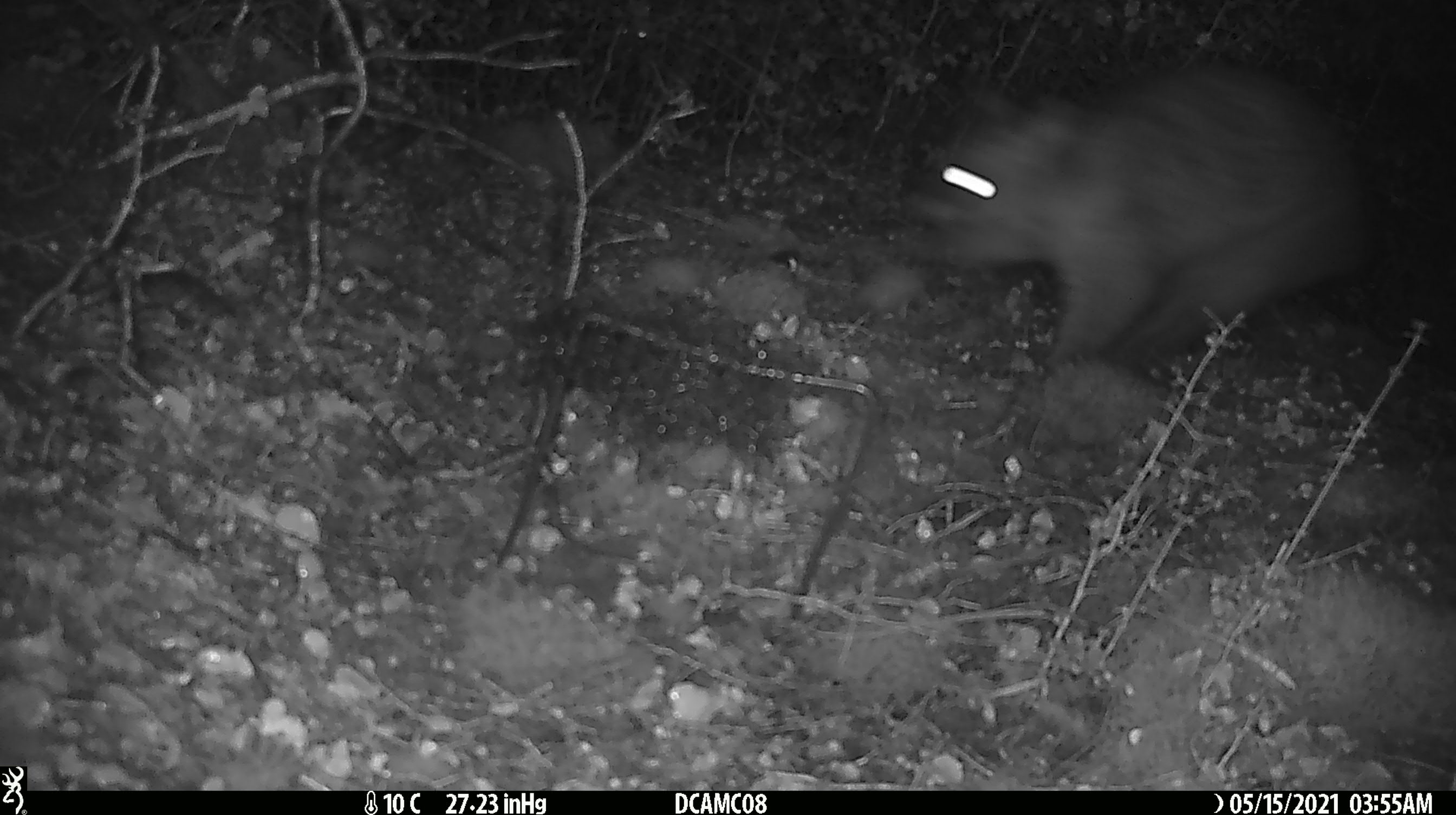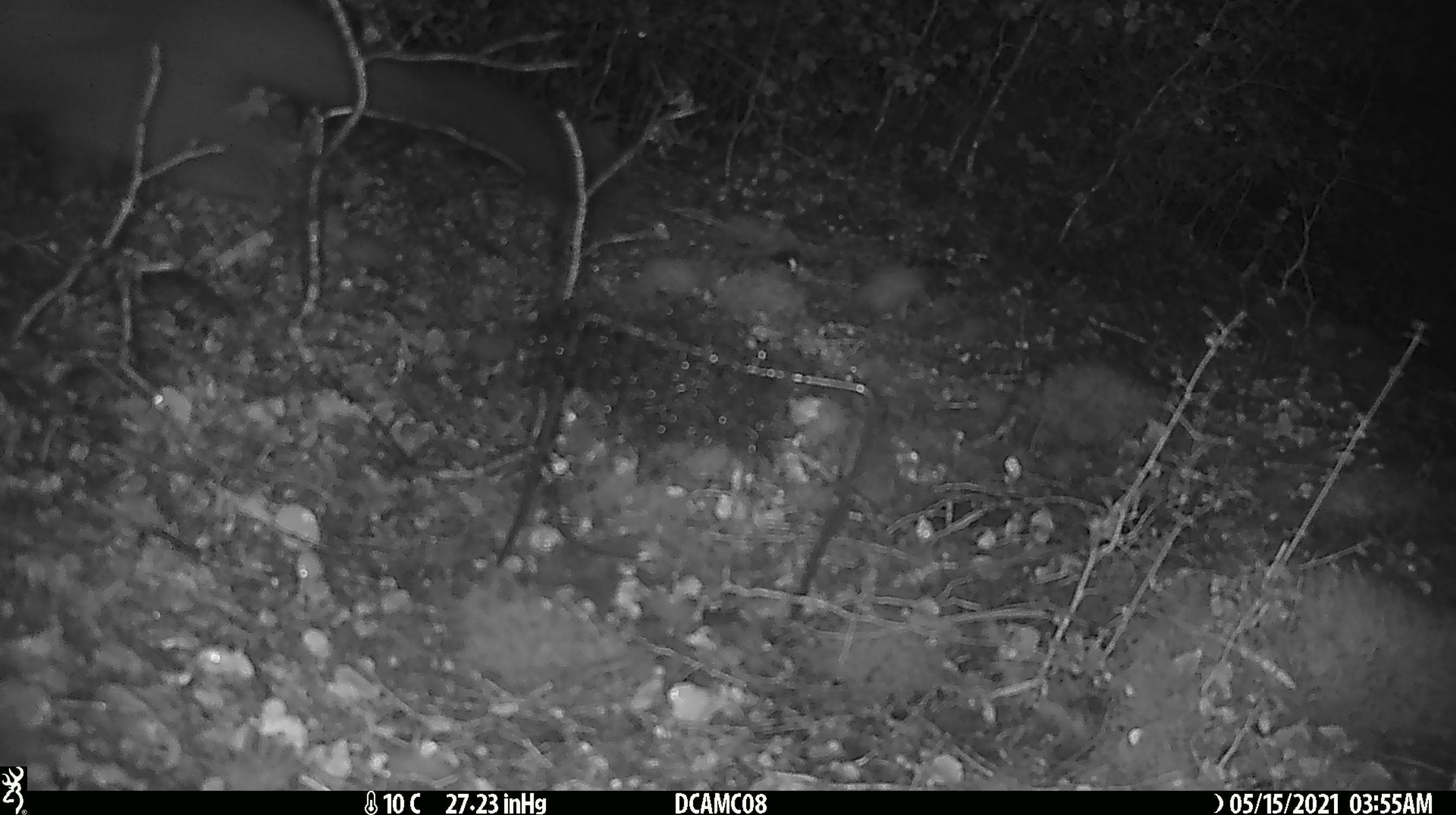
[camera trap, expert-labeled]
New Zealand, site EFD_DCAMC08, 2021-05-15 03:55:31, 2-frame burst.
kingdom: Animalia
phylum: Chordata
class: Mammalia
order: Diprotodontia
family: Phalangeridae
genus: Trichosurus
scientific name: Trichosurus vulpecula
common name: common brushtail possum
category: possum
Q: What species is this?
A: Possum (common brushtail possum) (Trichosurus vulpecula).